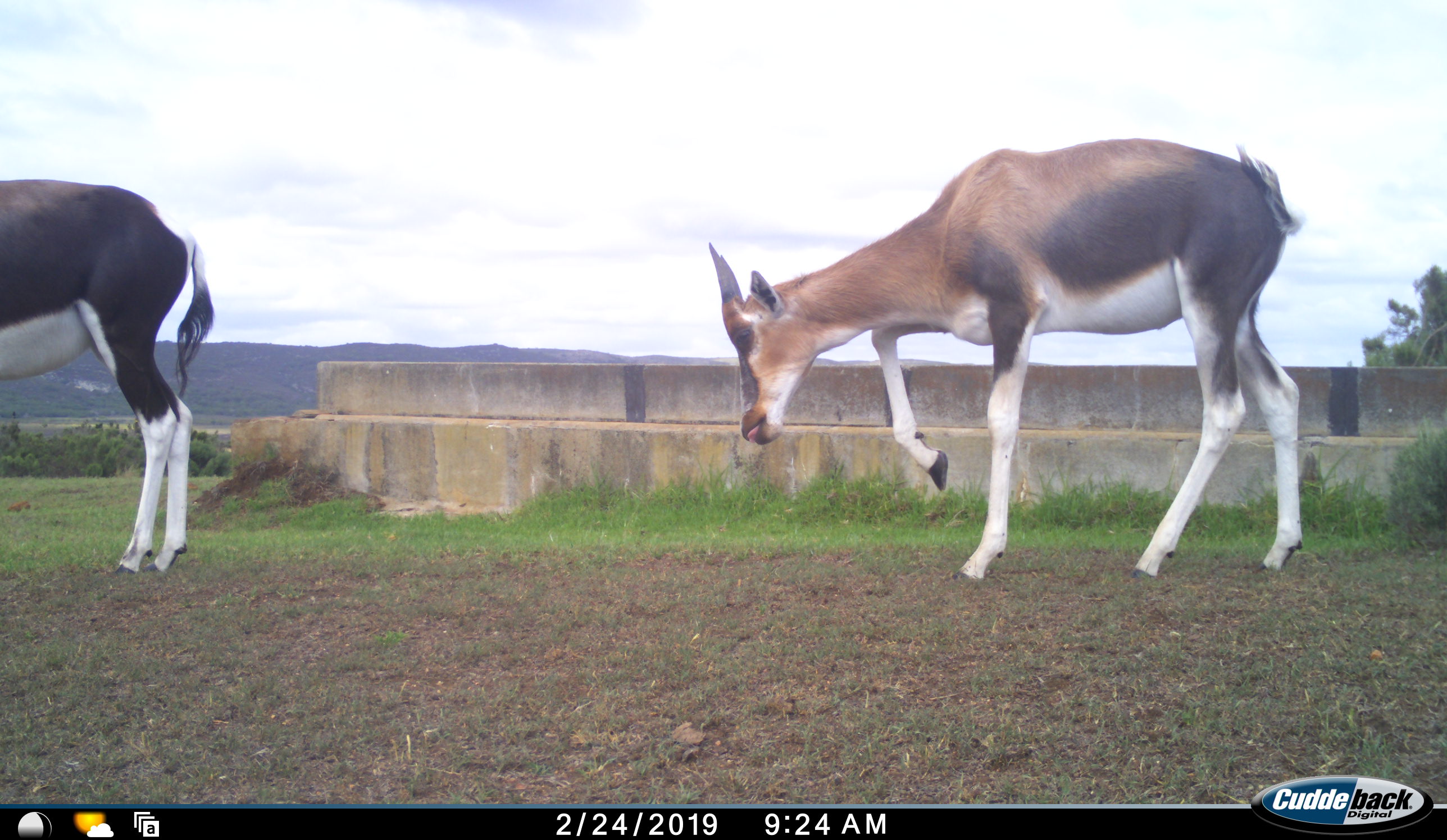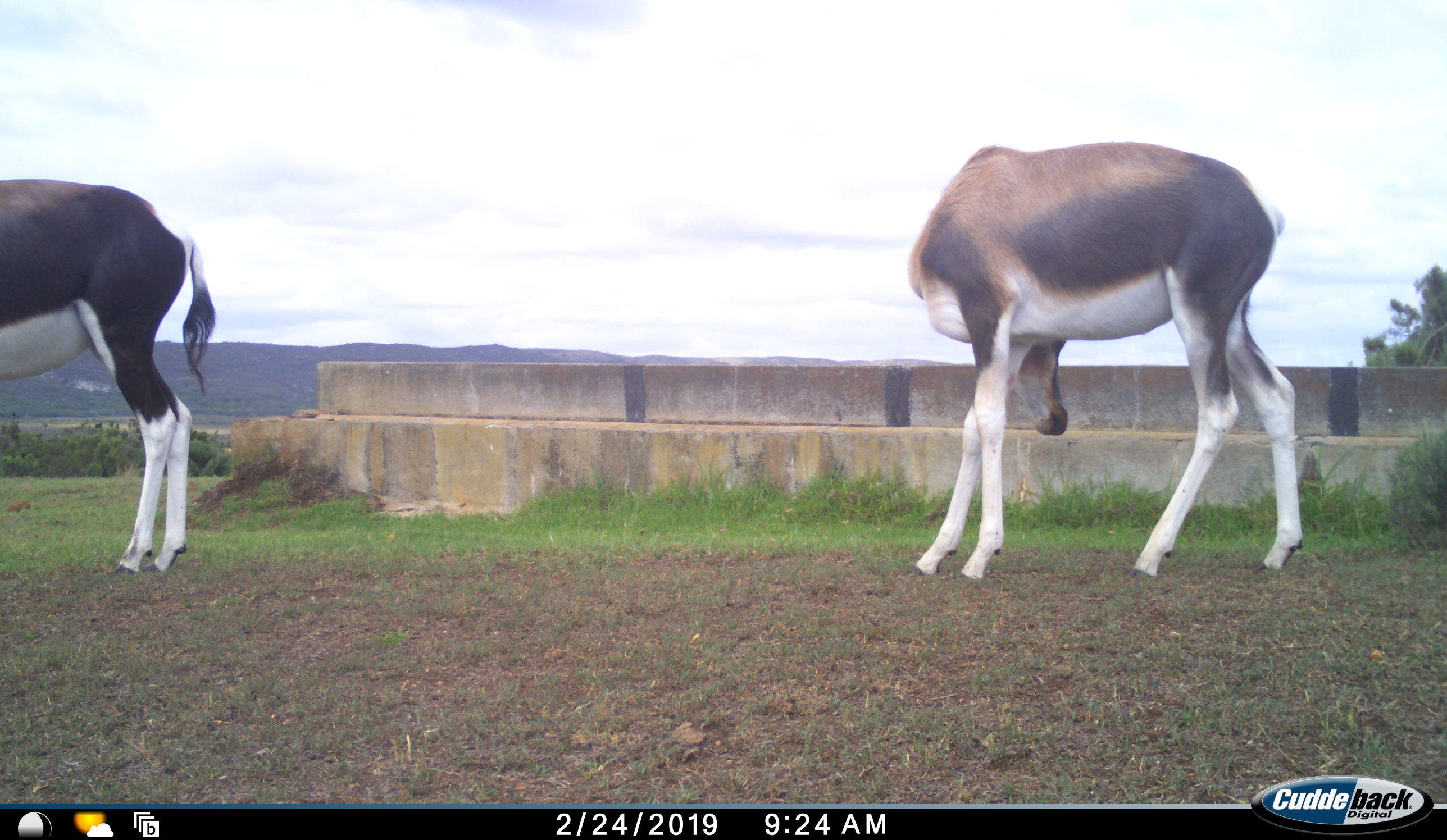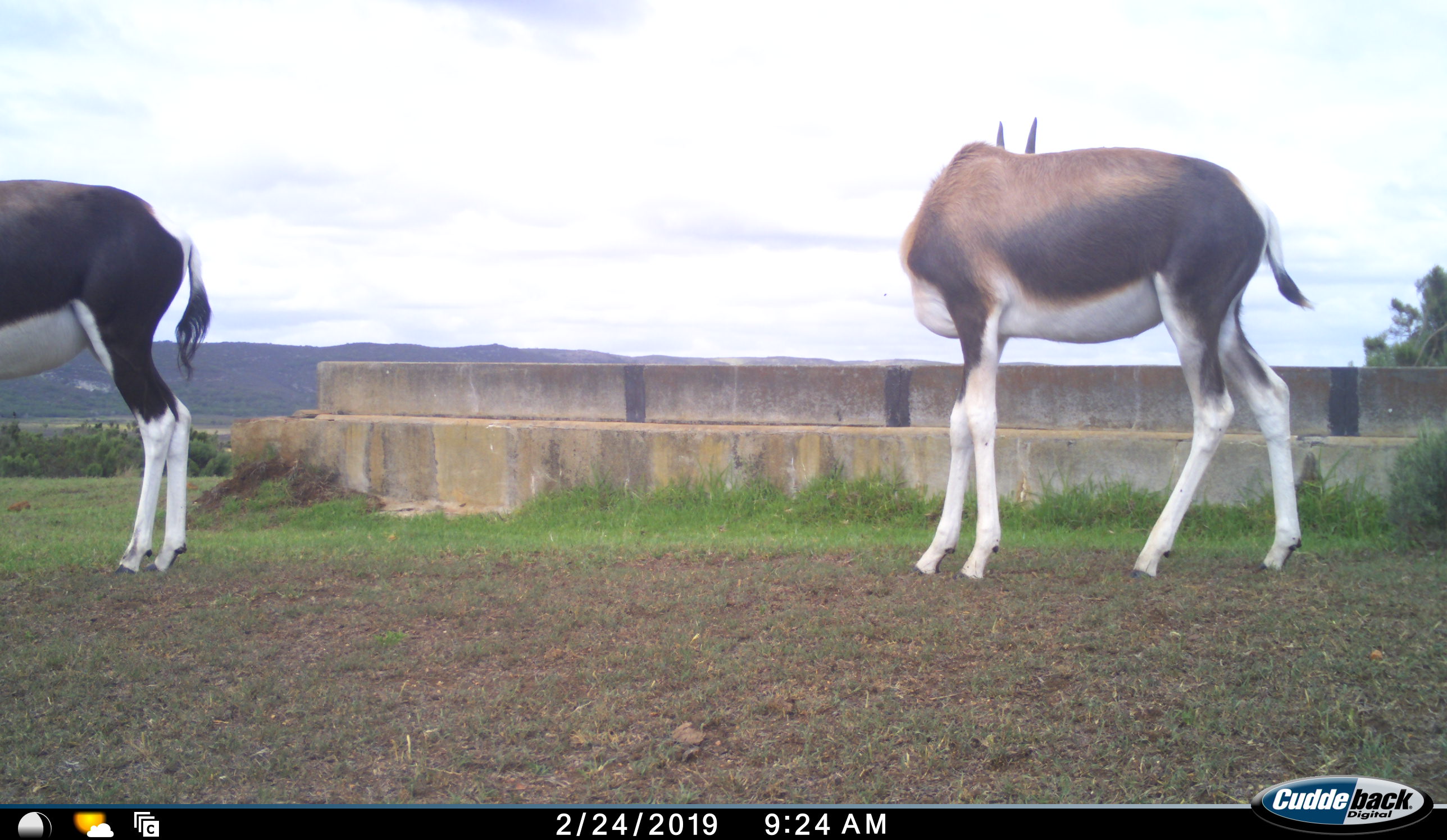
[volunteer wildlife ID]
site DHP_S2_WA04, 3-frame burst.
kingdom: Animalia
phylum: Chordata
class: Mammalia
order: Artiodactyla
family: Bovidae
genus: Damaliscus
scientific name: Damaliscus pygargus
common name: bontebok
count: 2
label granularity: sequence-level